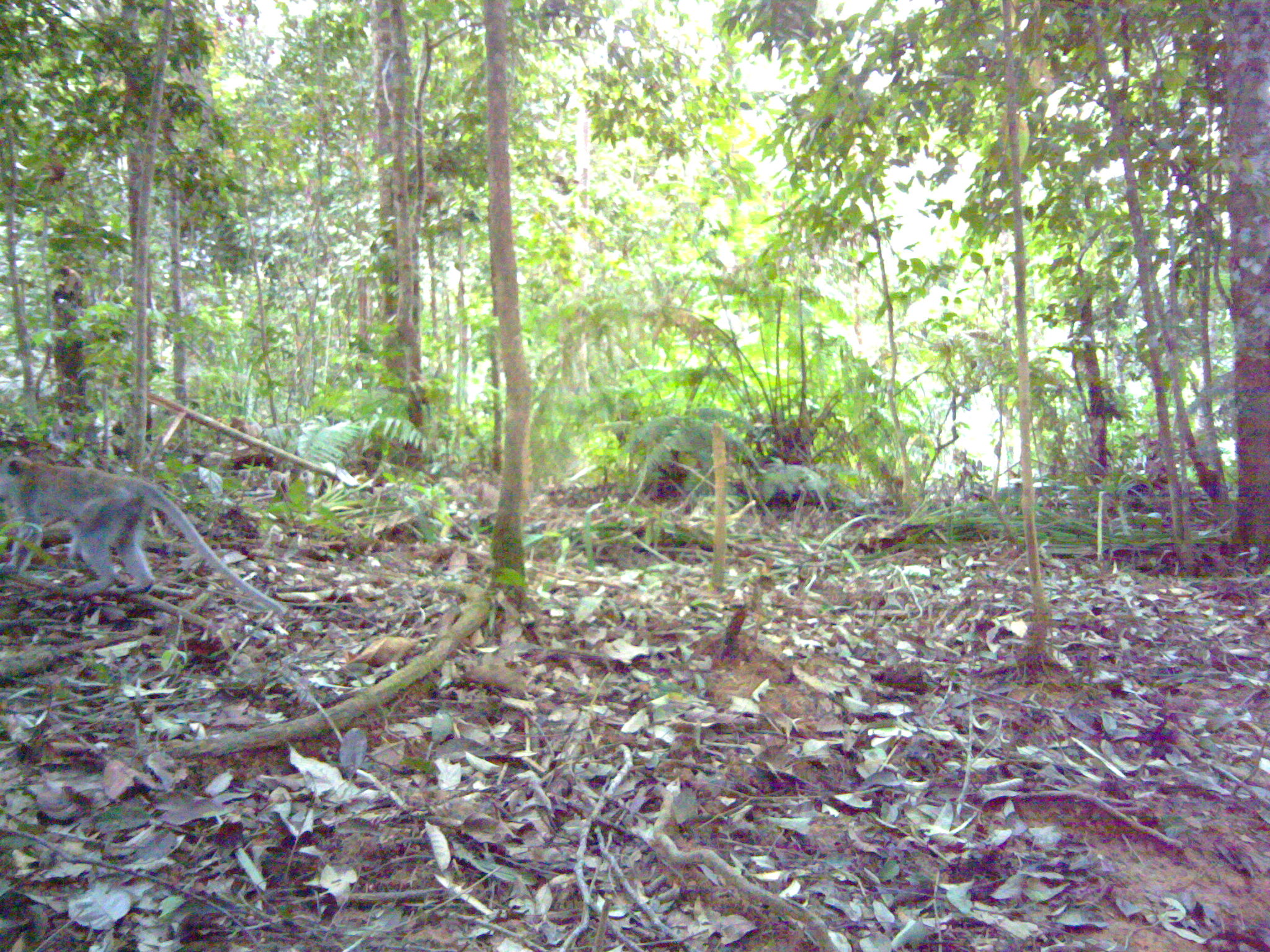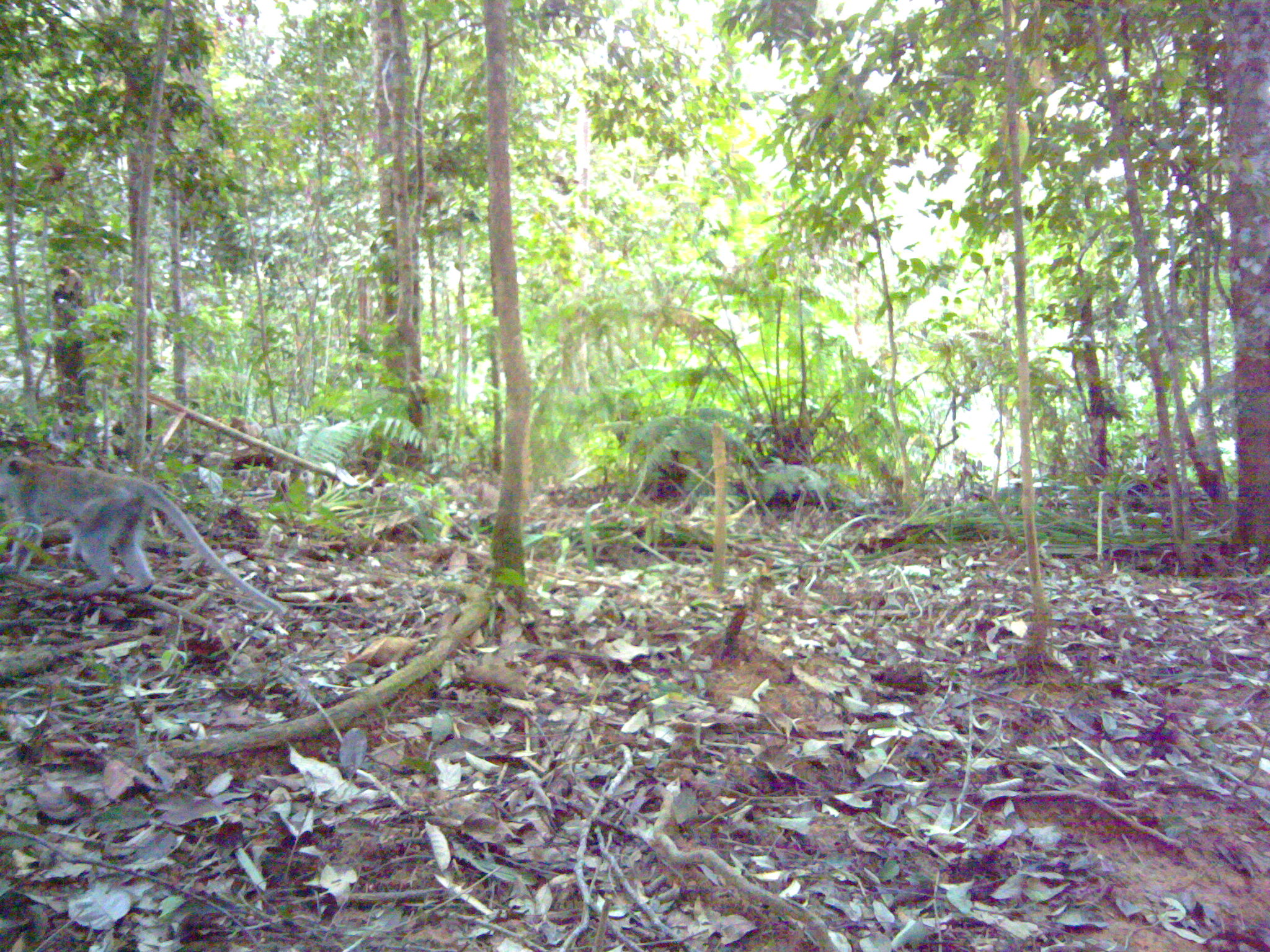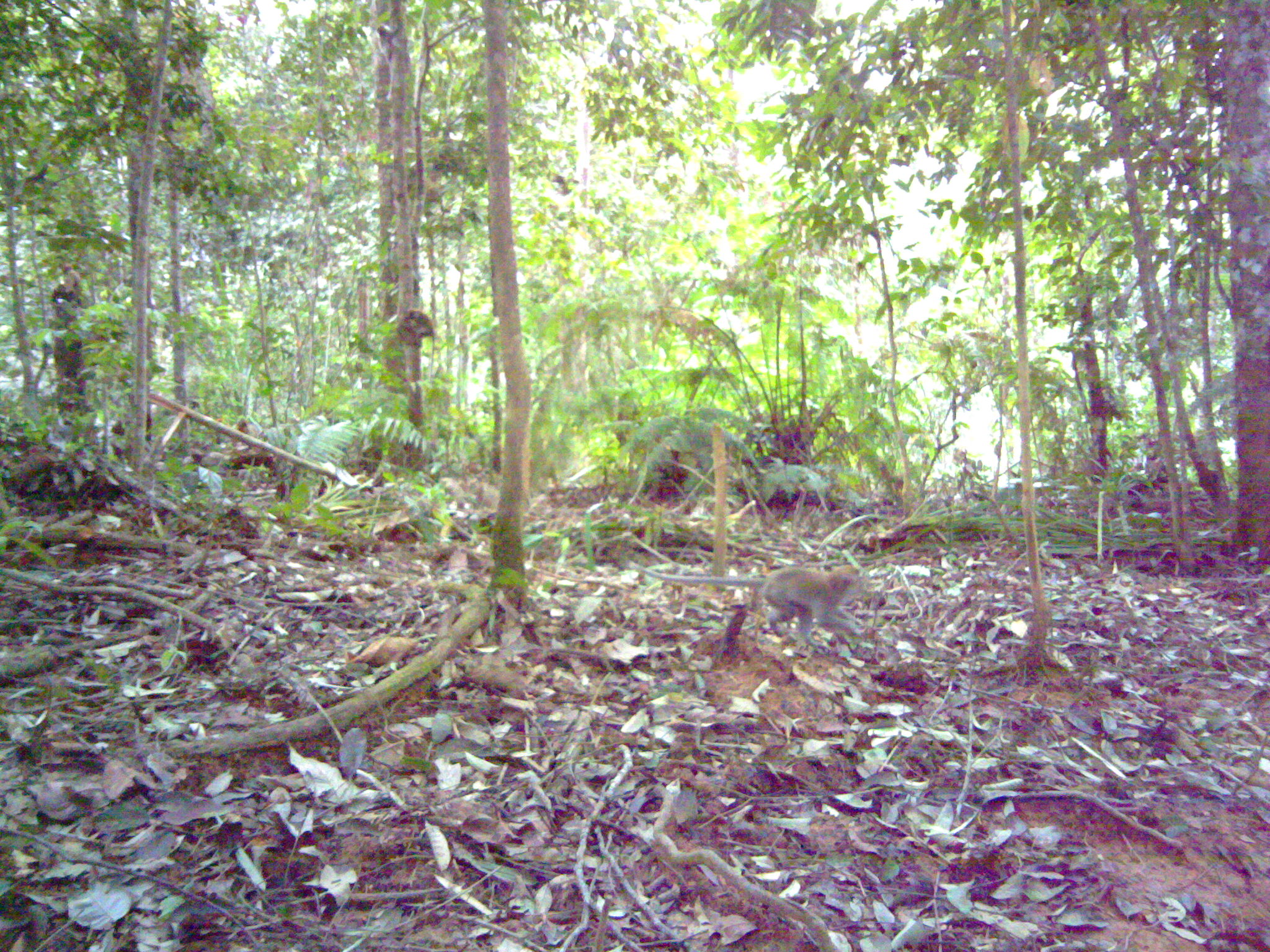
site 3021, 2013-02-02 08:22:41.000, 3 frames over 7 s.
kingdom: Animalia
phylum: Chordata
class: Mammalia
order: Primates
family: Cercopithecidae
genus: Macaca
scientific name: Macaca fascicularis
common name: crab-eating macaque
Macaca fascicularis (crab-eating macaque), count 1.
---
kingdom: Animalia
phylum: Chordata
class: Mammalia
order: Primates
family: Cercopithecidae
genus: Macaca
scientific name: Macaca nemestrina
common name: southern pig-tailed macaque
Macaca nemestrina (southern pig-tailed macaque), count 1.